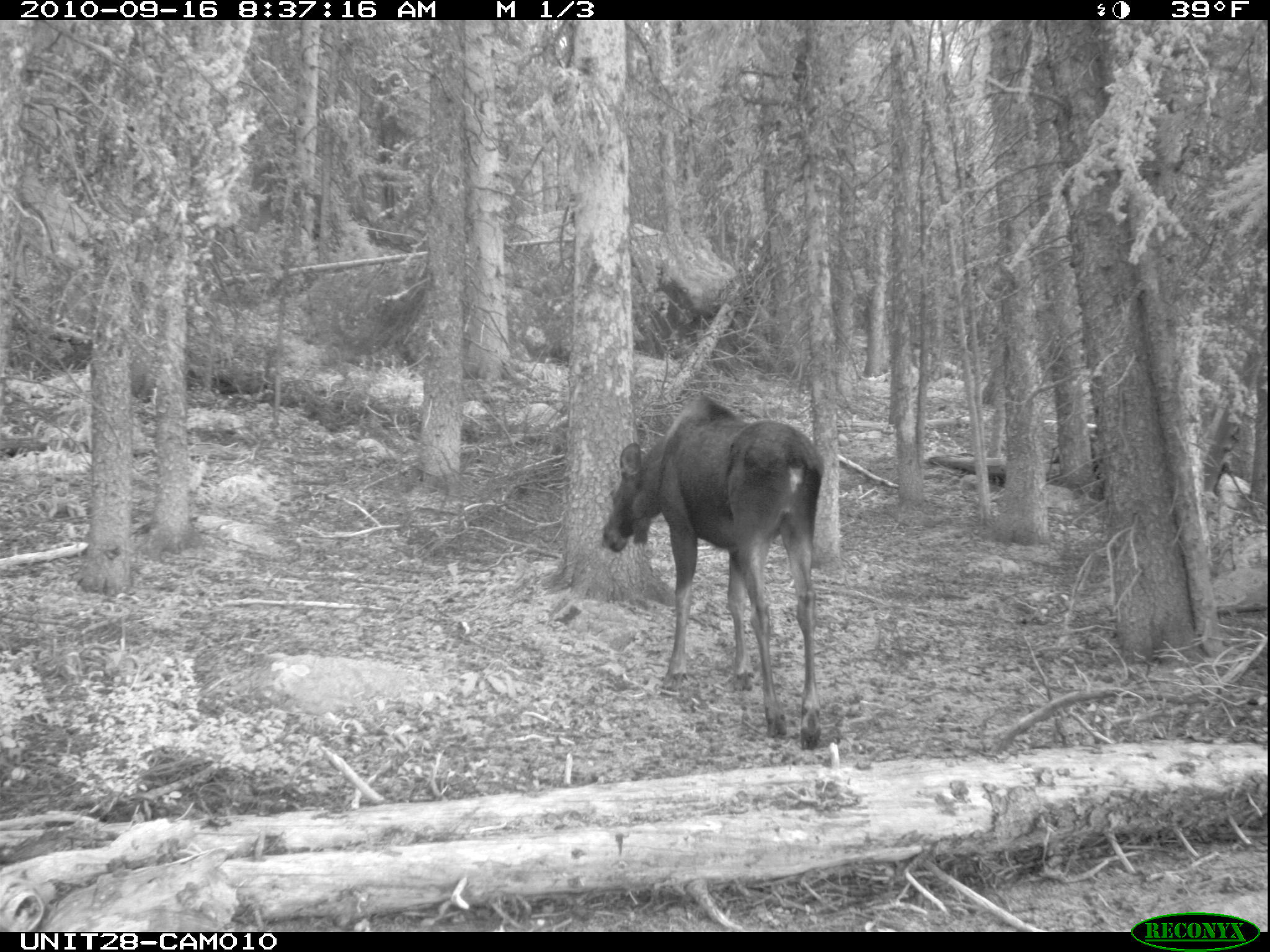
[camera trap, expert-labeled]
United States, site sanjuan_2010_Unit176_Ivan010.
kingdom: Animalia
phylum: Chordata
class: Mammalia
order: Artiodactyla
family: Cervidae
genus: Alces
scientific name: Alces alces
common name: moose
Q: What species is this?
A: Alces alces (moose).